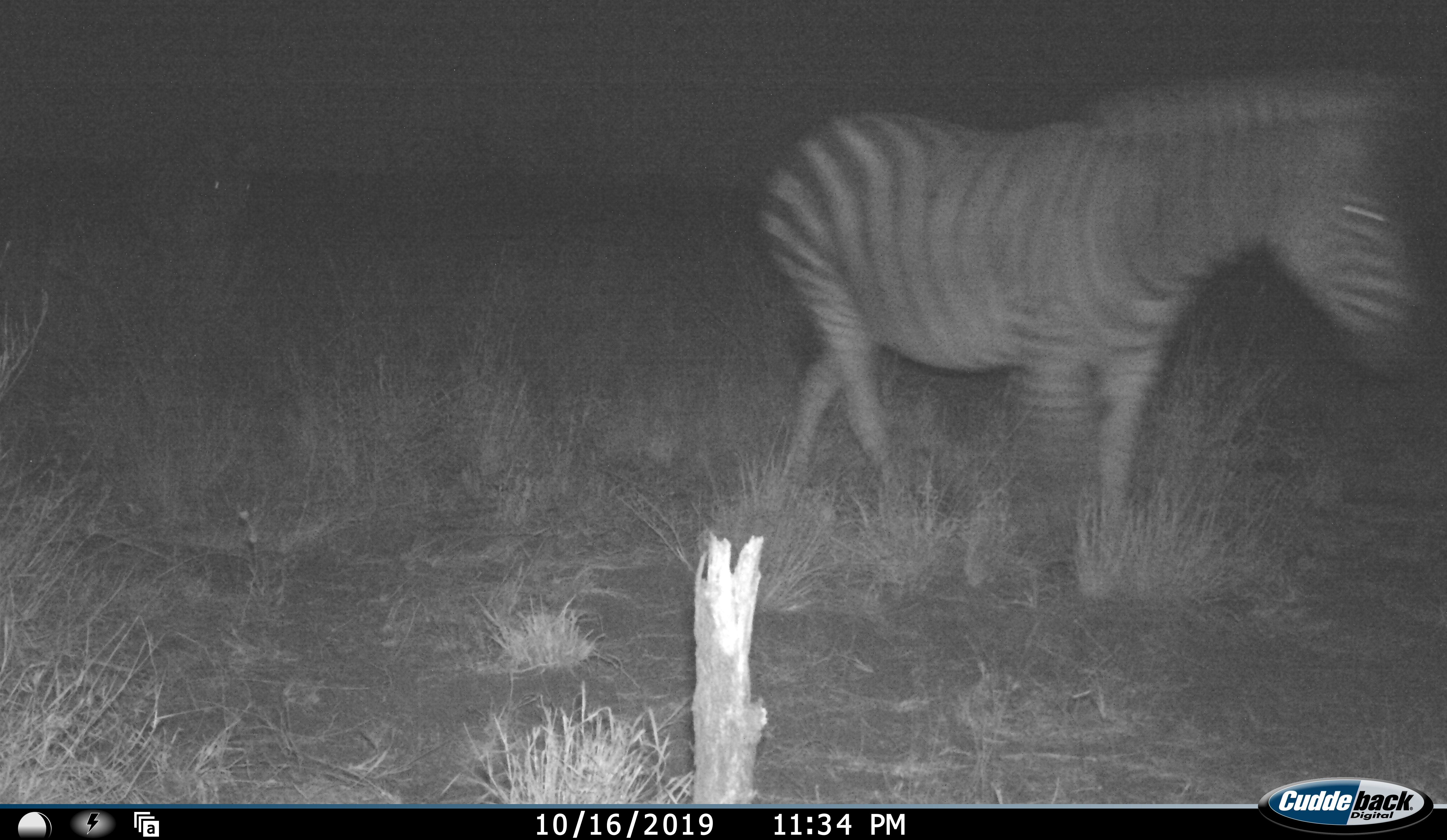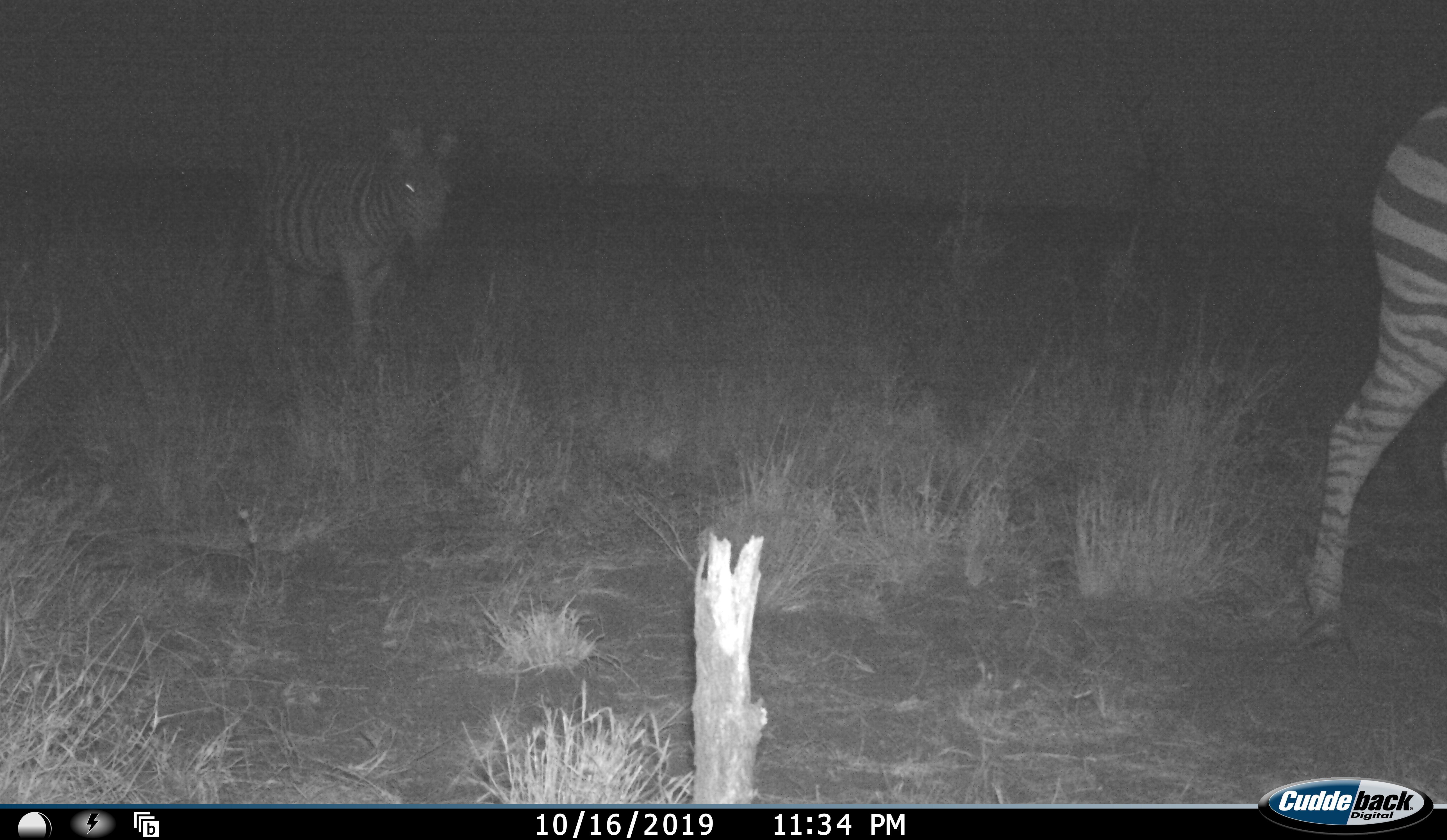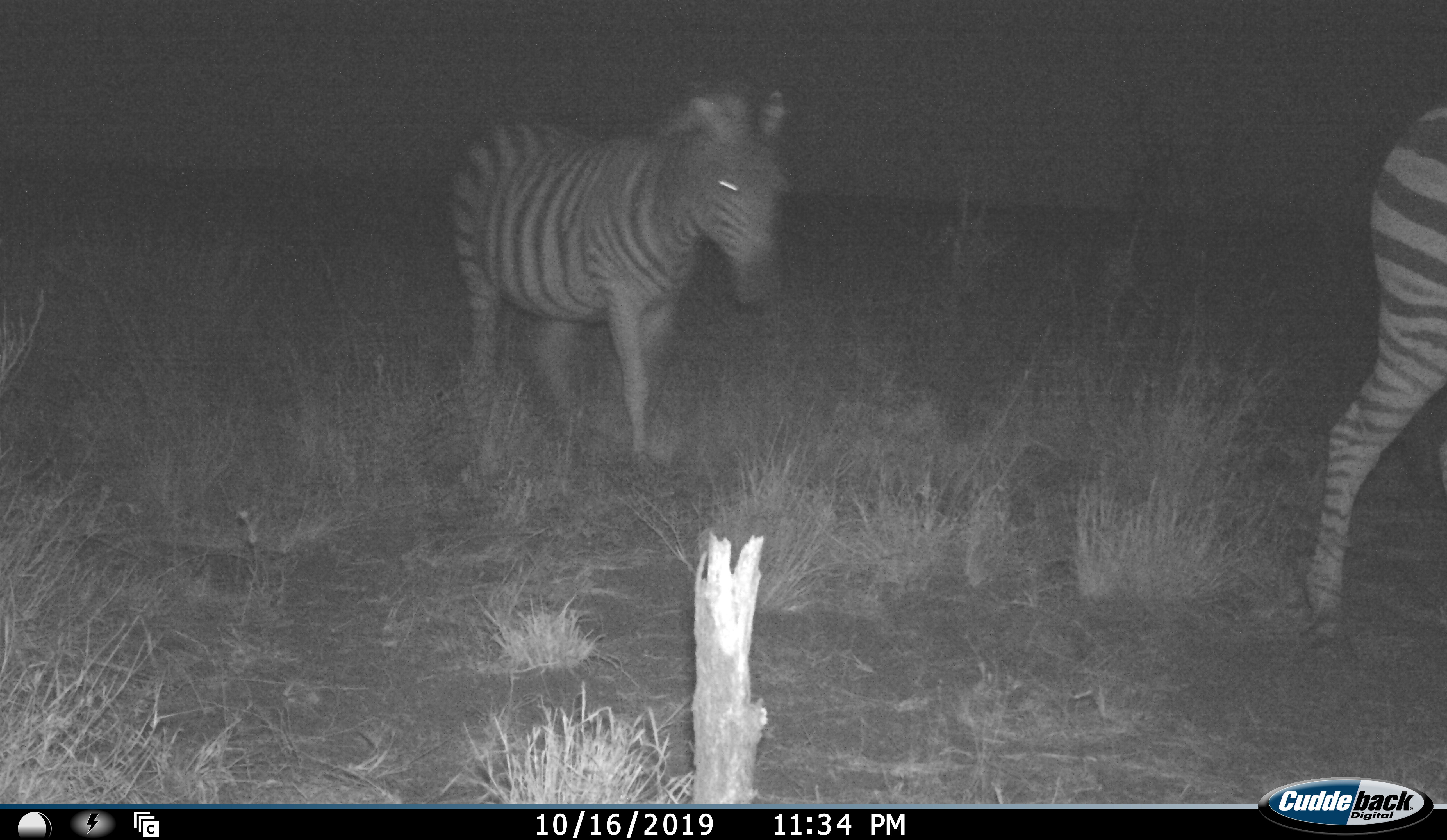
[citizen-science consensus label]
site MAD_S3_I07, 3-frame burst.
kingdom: Animalia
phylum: Chordata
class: Mammalia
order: Perissodactyla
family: Equidae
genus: Equus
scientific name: Equus quagga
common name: plains zebra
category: zebraplains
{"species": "zebraplains (plains zebra) (Equus quagga)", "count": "2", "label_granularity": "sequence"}